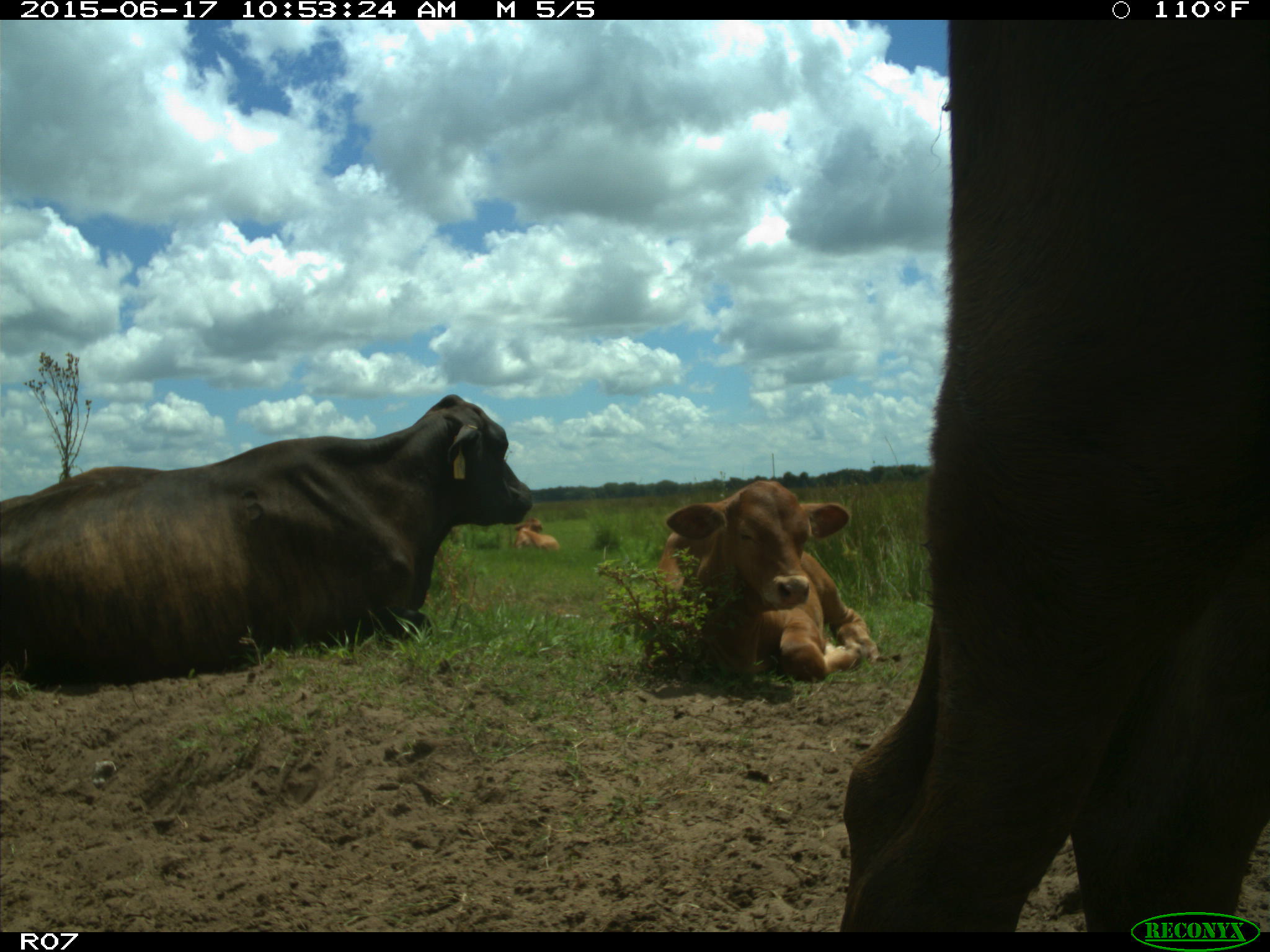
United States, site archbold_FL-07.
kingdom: Animalia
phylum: Chordata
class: Mammalia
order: Artiodactyla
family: Bovidae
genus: Bos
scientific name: Bos taurus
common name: domestic cow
Bos taurus (domestic cow).